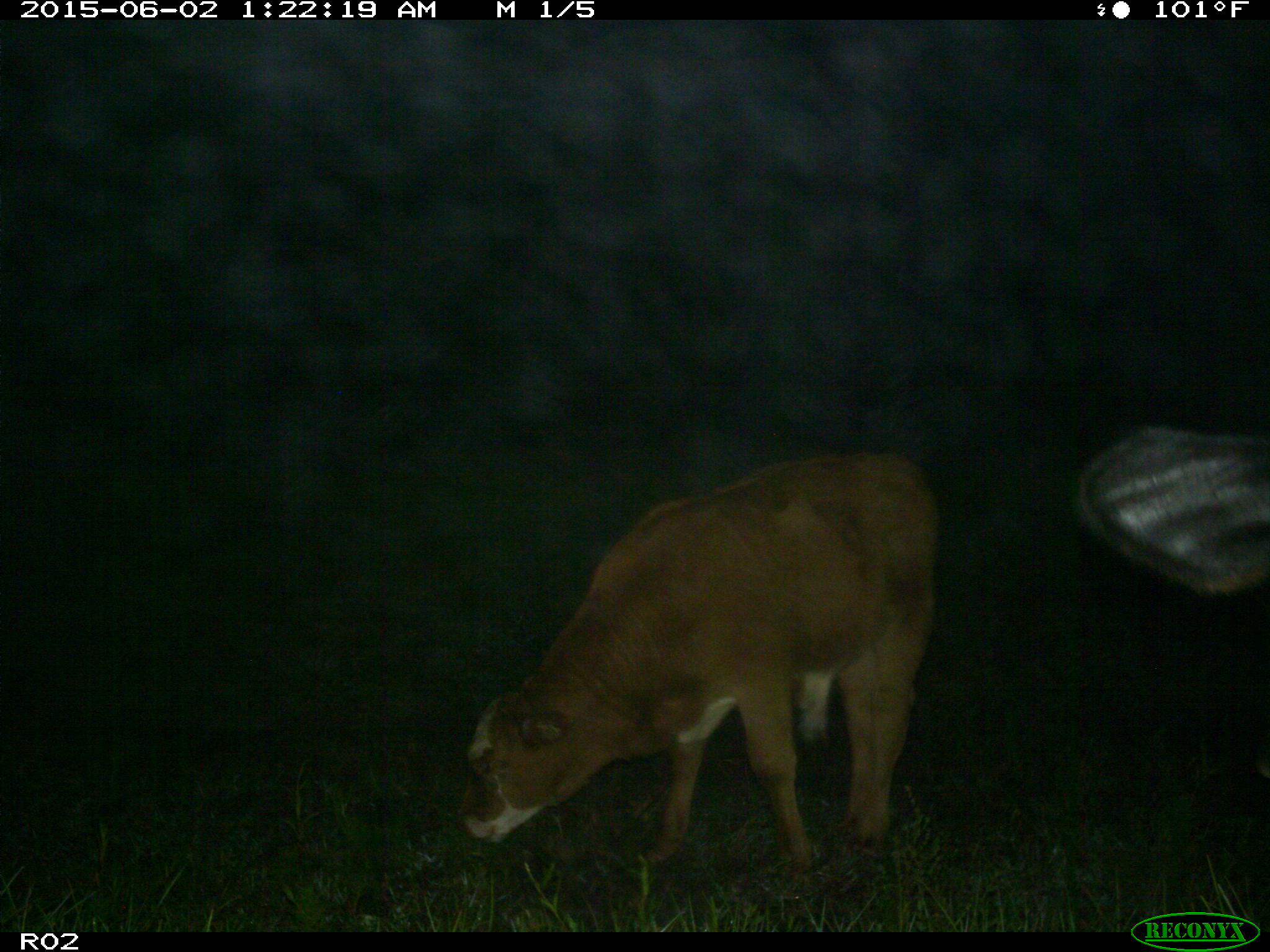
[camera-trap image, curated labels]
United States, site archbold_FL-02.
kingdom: Animalia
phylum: Chordata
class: Mammalia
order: Artiodactyla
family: Bovidae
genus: Bos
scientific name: Bos taurus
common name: domestic cow